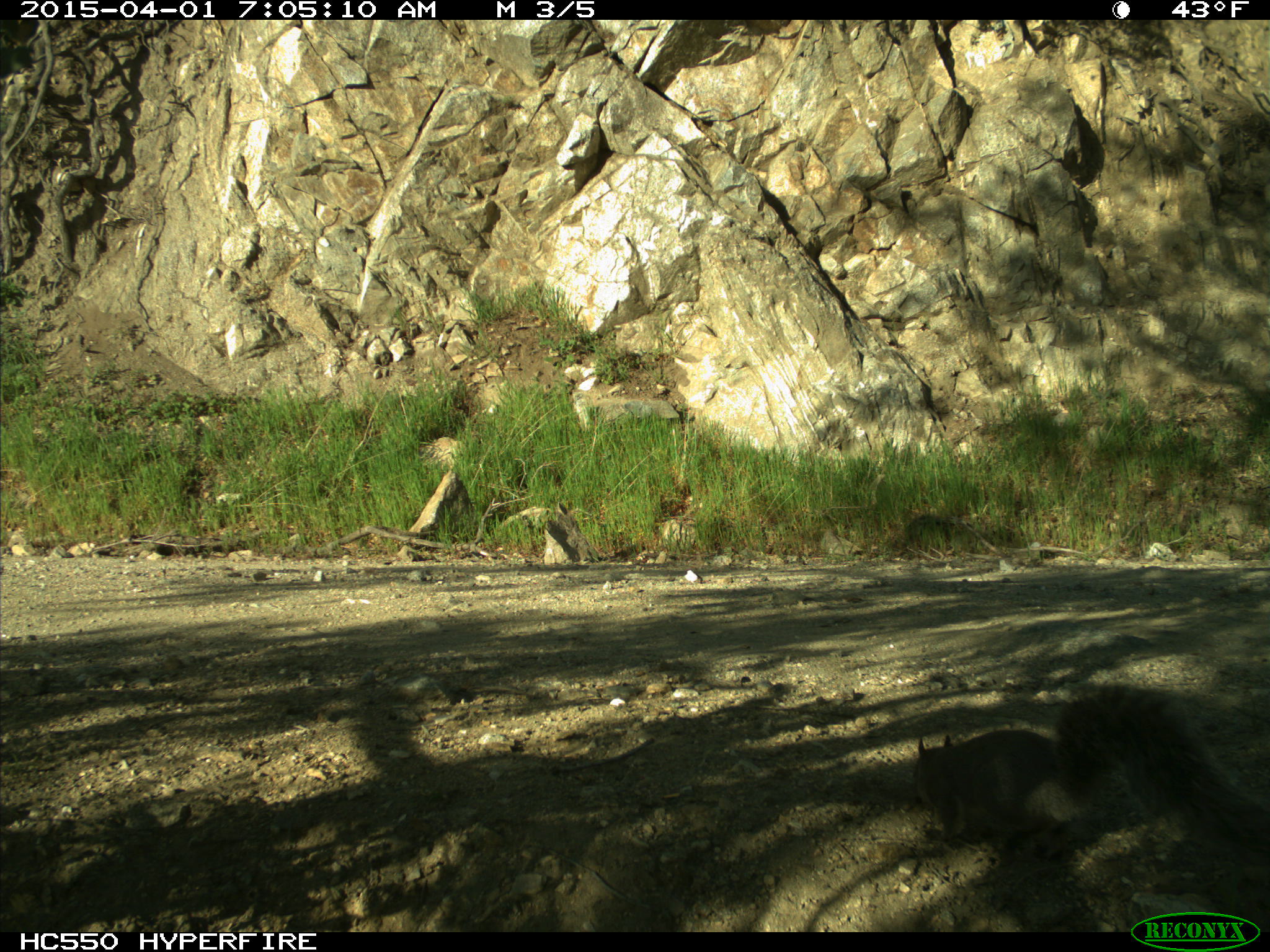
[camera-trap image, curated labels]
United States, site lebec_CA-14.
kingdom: Animalia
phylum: Chordata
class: Mammalia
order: Rodentia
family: Sciuridae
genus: Sciurus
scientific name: Sciurus carolinensis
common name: eastern gray squirrel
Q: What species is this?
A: Sciurus carolinensis (eastern gray squirrel).